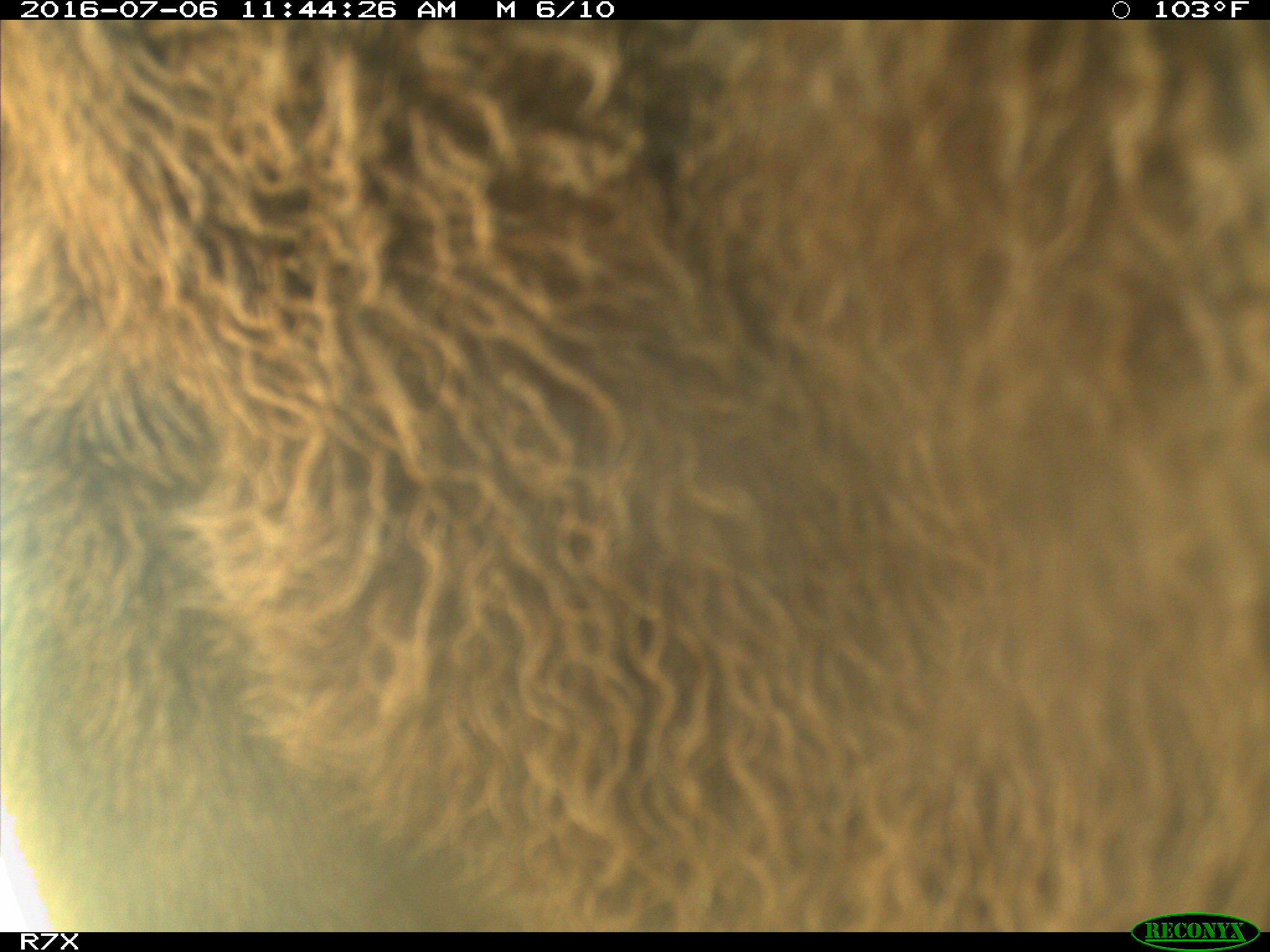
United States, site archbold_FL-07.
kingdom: Animalia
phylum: Chordata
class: Mammalia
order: Artiodactyla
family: Bovidae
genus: Bos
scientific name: Bos taurus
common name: domestic cow